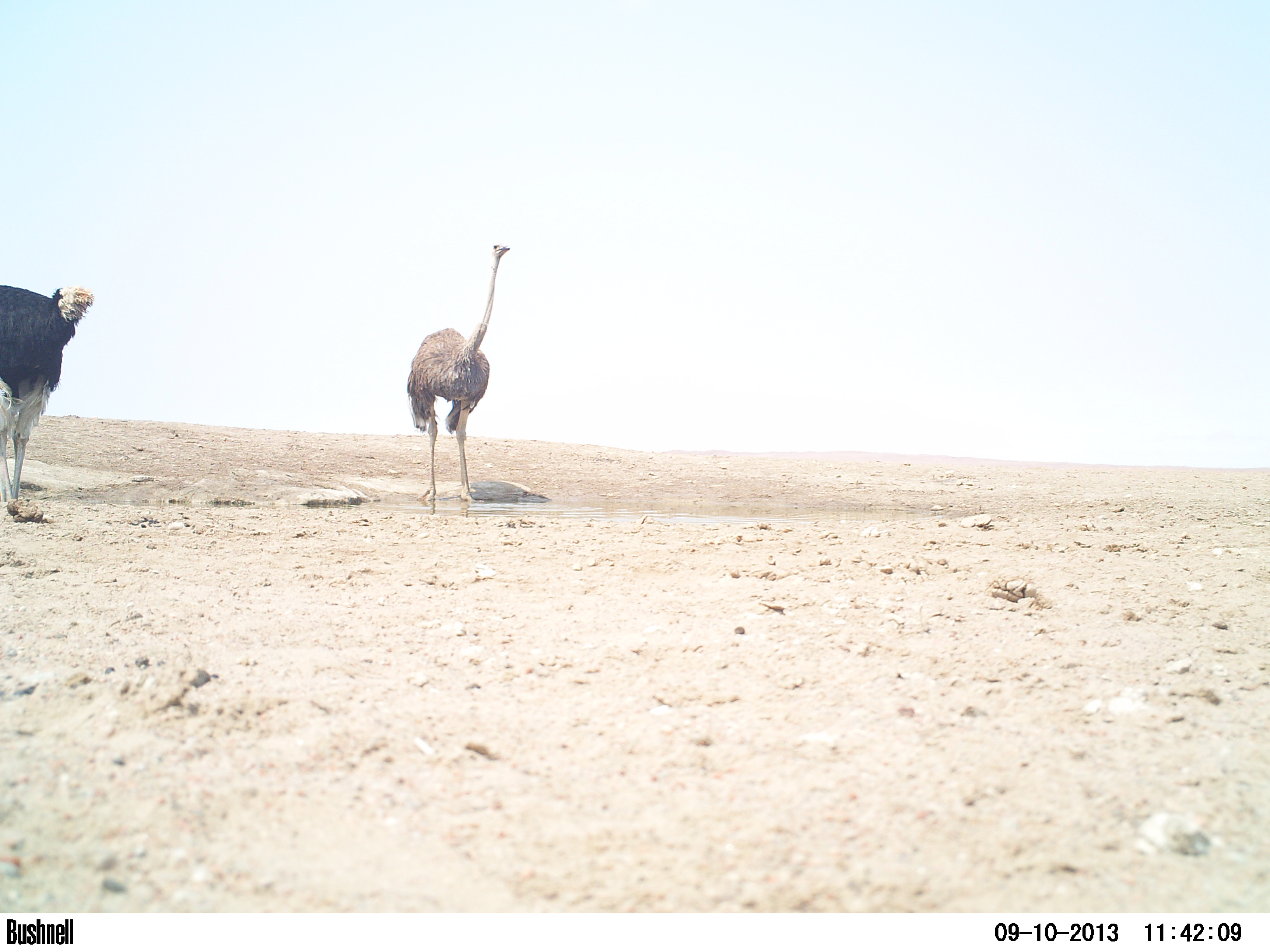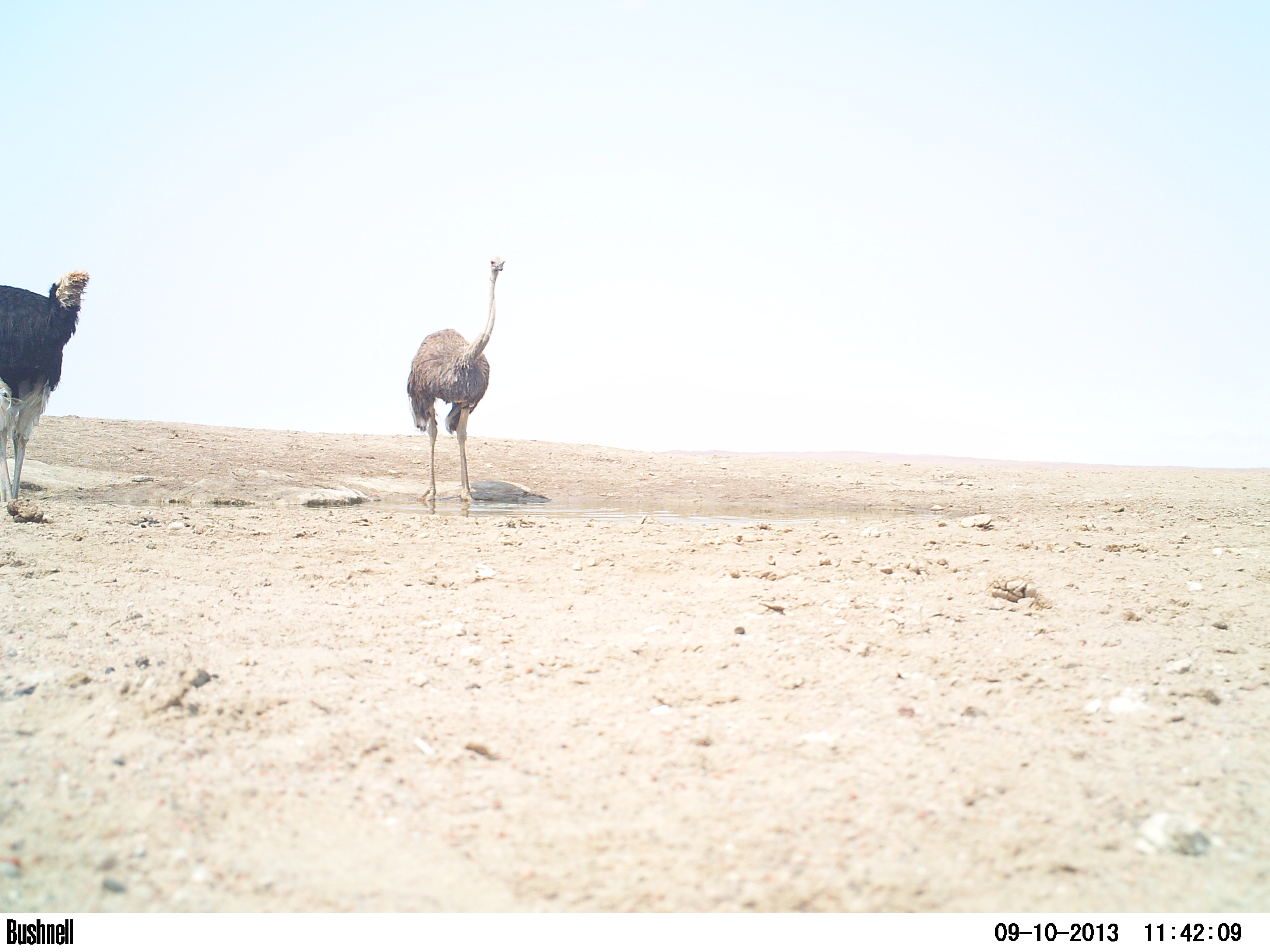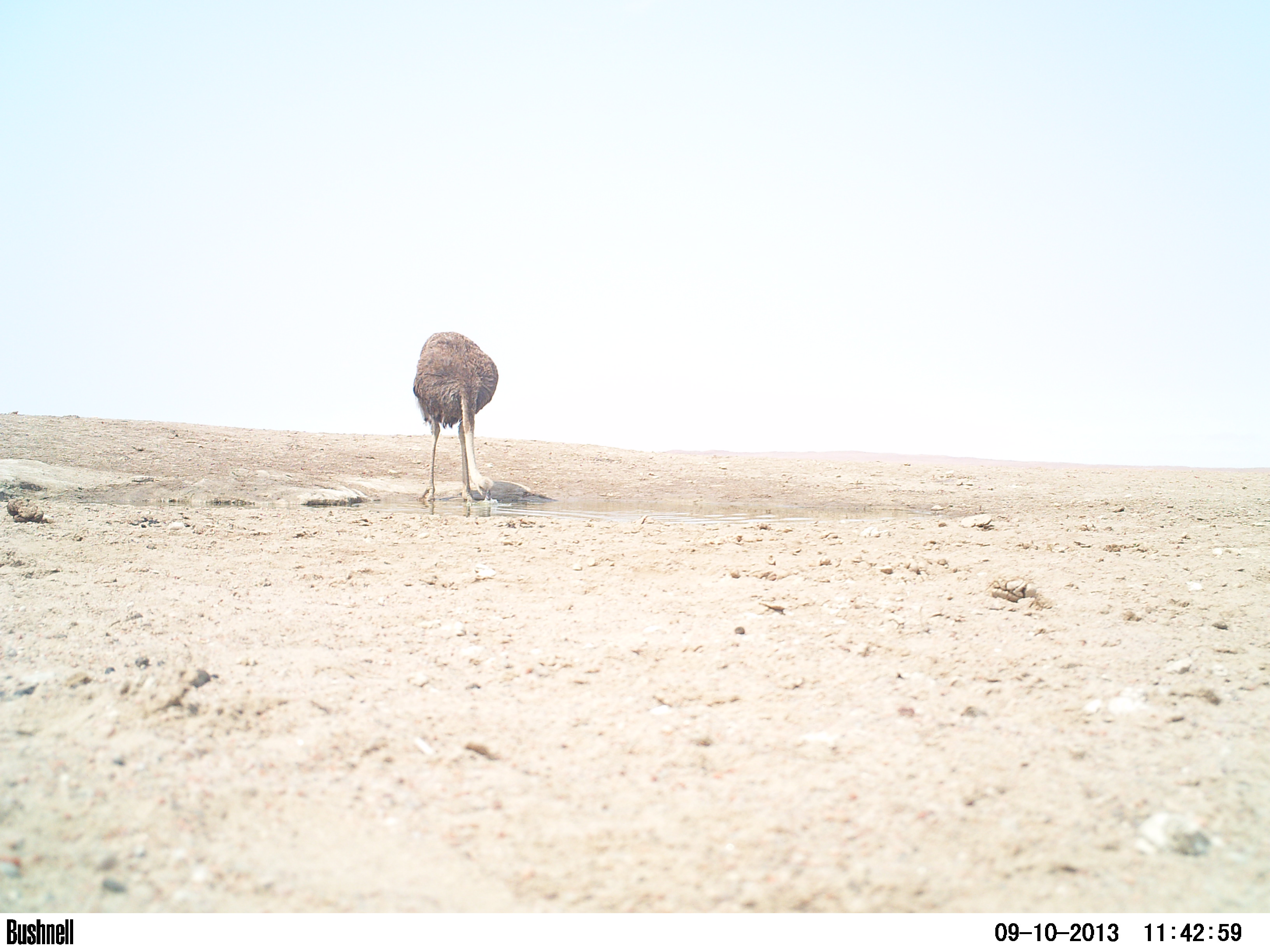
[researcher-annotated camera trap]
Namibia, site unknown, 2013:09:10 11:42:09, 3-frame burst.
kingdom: Animalia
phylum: Chordata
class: Aves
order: Struthioniformes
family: Struthionidae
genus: Struthio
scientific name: Struthio camelus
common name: common ostrich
Struthio camelus (common ostrich).